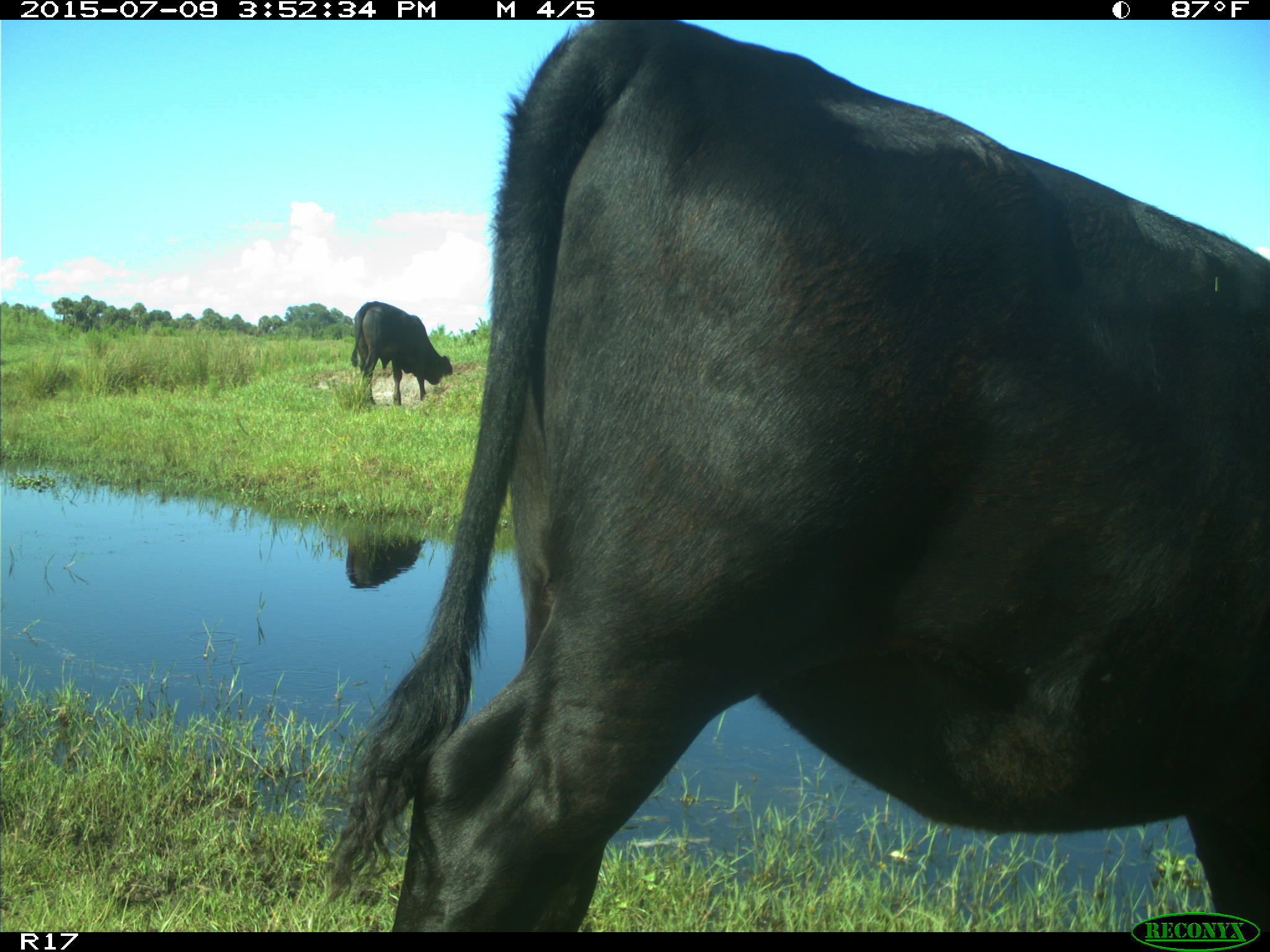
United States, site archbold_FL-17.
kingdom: Animalia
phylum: Chordata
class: Mammalia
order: Artiodactyla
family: Bovidae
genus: Bos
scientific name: Bos taurus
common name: domestic cow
Bos taurus (domestic cow).